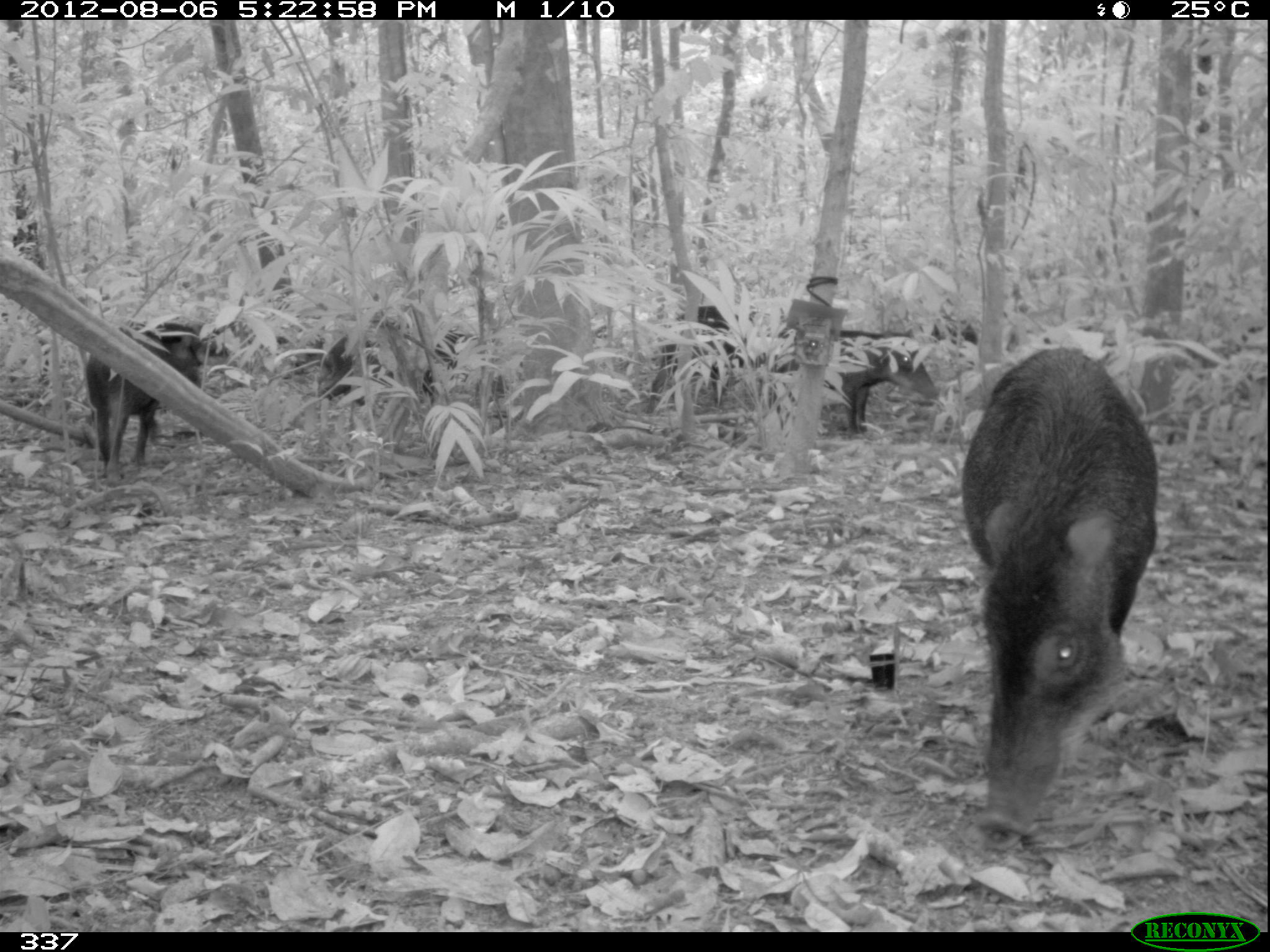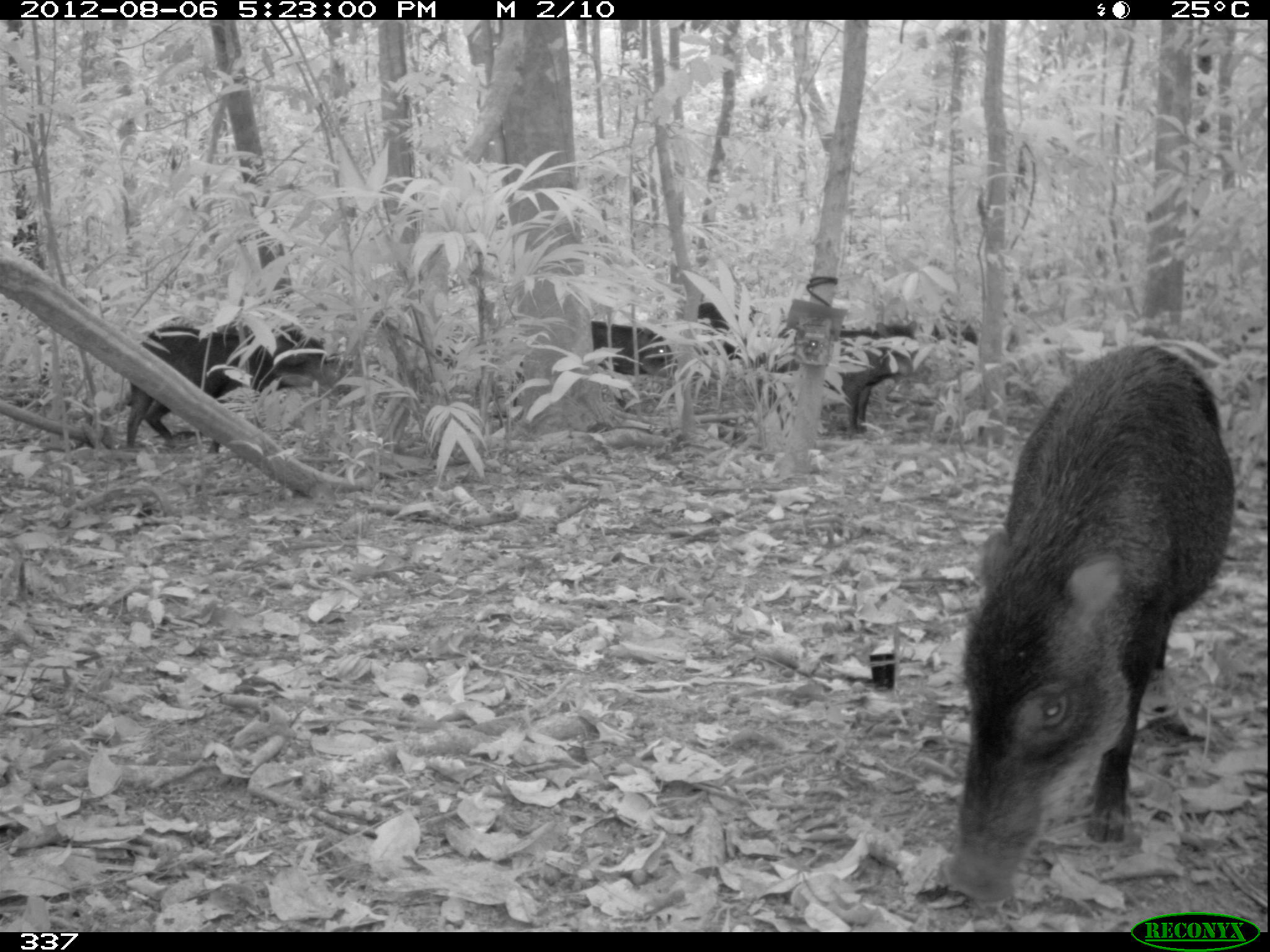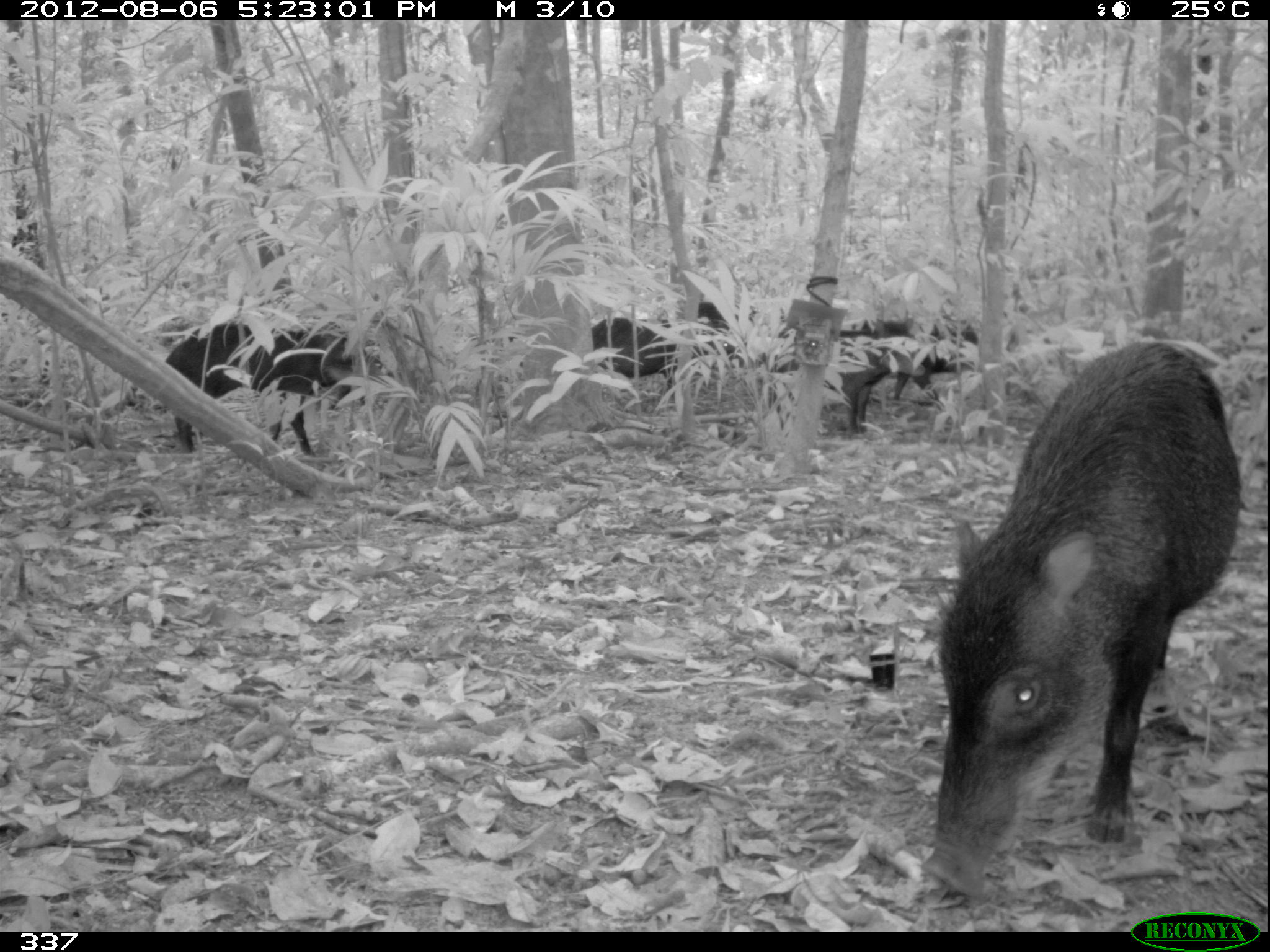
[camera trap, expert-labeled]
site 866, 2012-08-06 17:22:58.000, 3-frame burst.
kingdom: Animalia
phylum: Chordata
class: Mammalia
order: Artiodactyla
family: Tayassuidae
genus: Tayassu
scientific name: Tayassu pecari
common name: white-lipped peccary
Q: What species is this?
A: Tayassu pecari (white-lipped peccary).